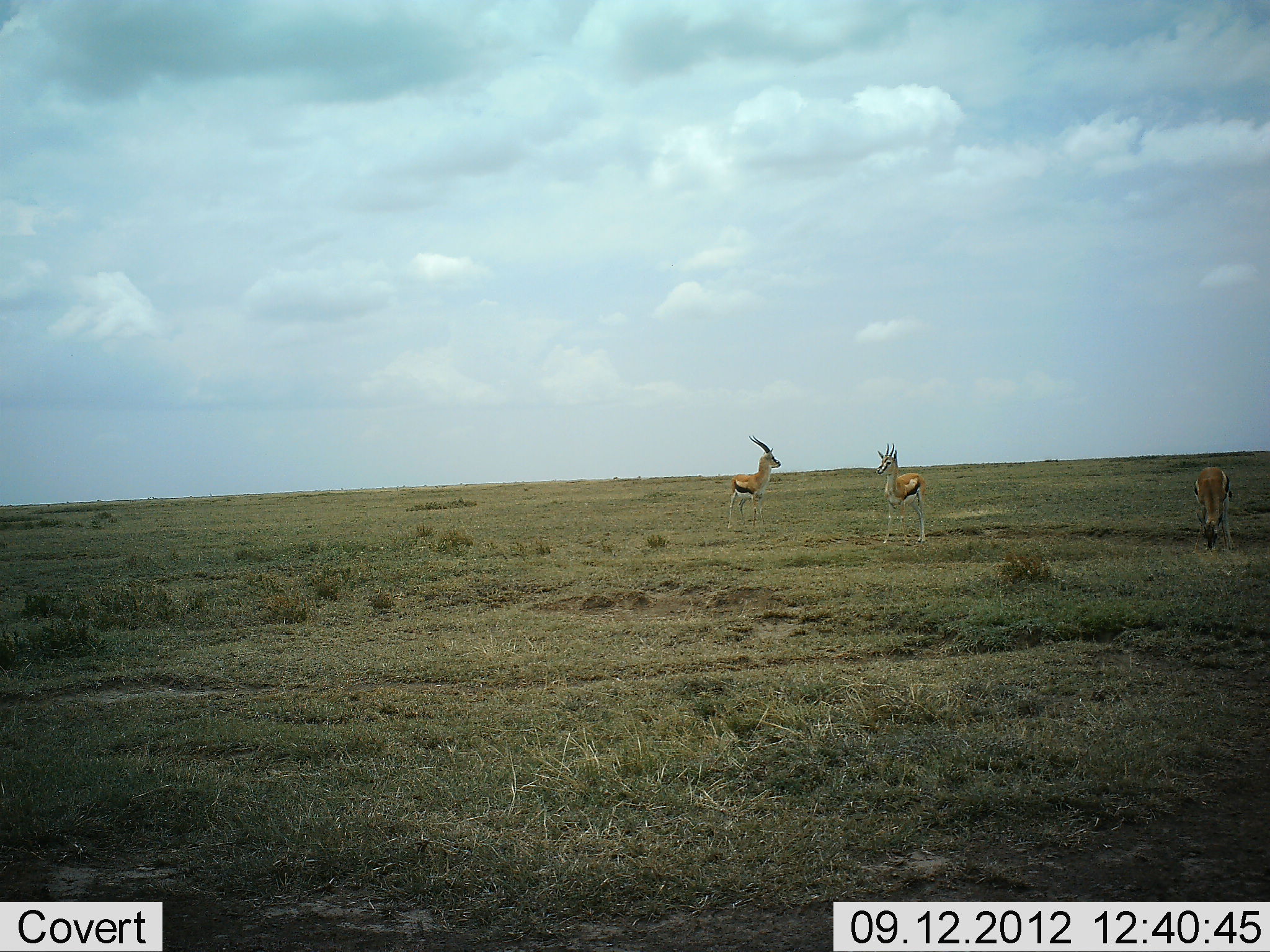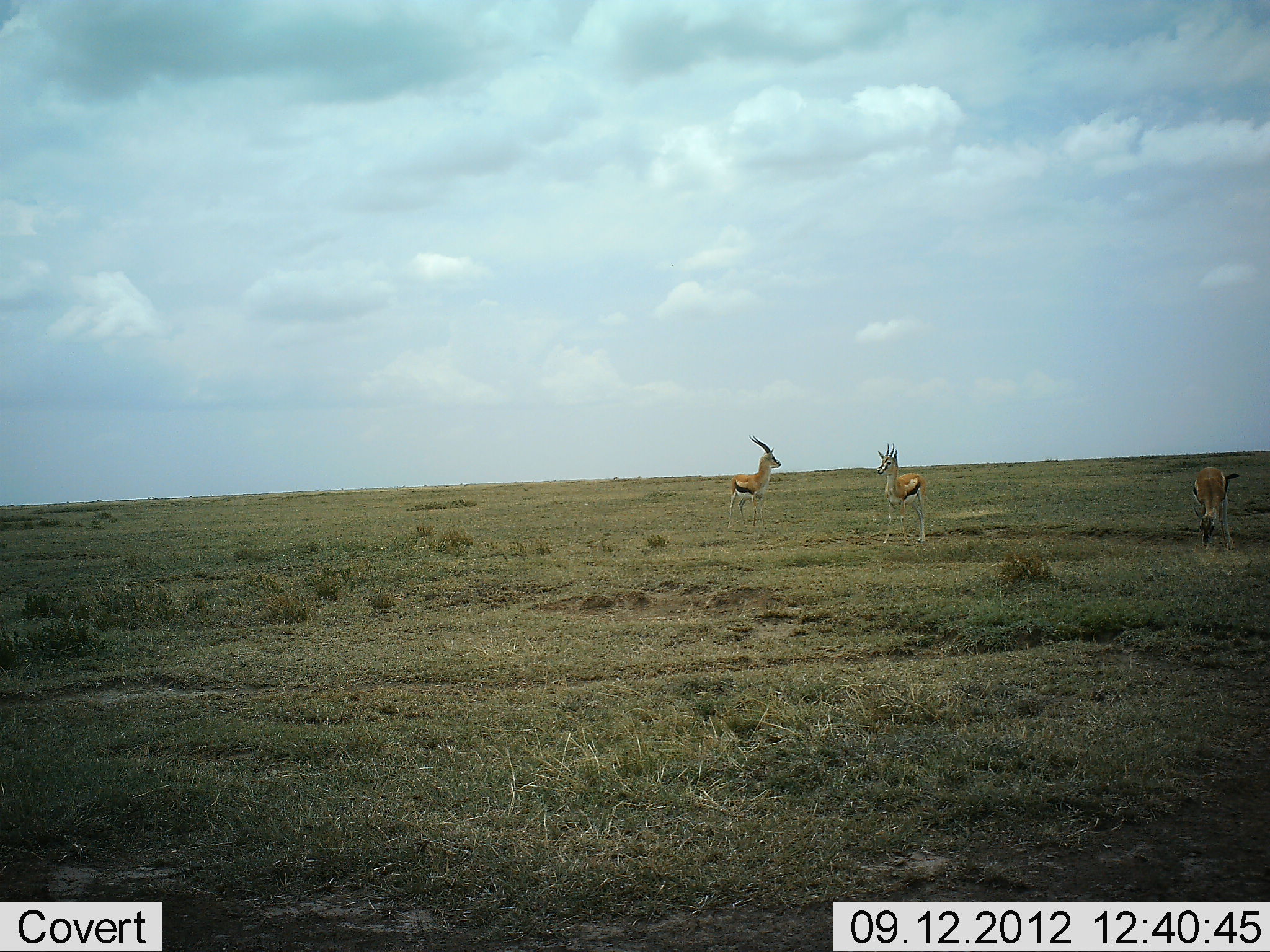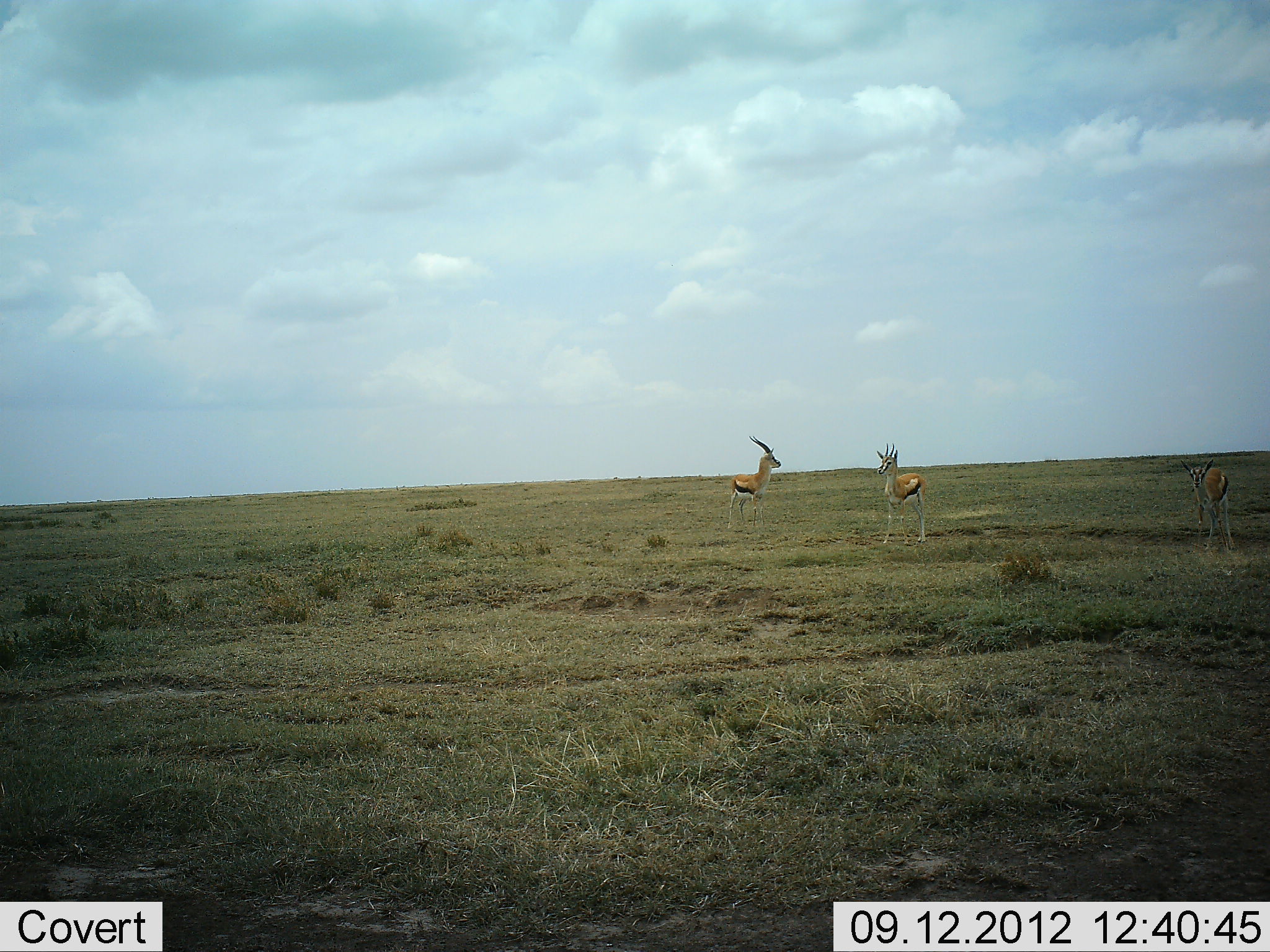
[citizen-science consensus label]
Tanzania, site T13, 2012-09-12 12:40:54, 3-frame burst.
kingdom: Animalia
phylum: Chordata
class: Mammalia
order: Artiodactyla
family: Bovidae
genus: Eudorcas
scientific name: Eudorcas thomsonii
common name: thomson's gazelle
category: gazellethomsons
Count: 3.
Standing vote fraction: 80%.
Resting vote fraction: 0%.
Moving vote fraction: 10%.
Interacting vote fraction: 0%.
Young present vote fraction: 0%.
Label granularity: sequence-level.